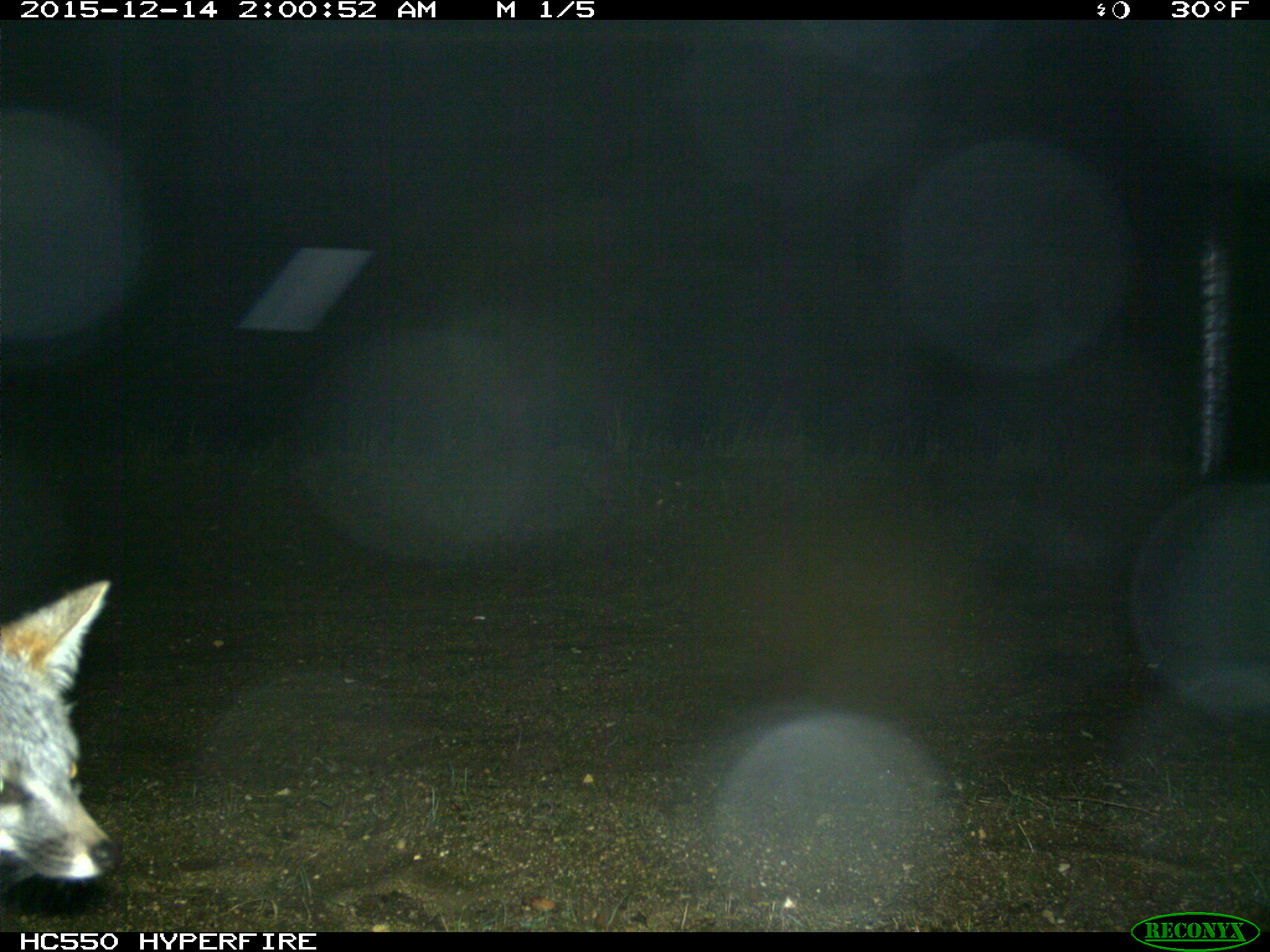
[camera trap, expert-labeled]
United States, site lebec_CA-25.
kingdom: Animalia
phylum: Chordata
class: Mammalia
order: Carnivora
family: Canidae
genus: Urocyon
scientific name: Urocyon cinereoargenteus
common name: gray fox